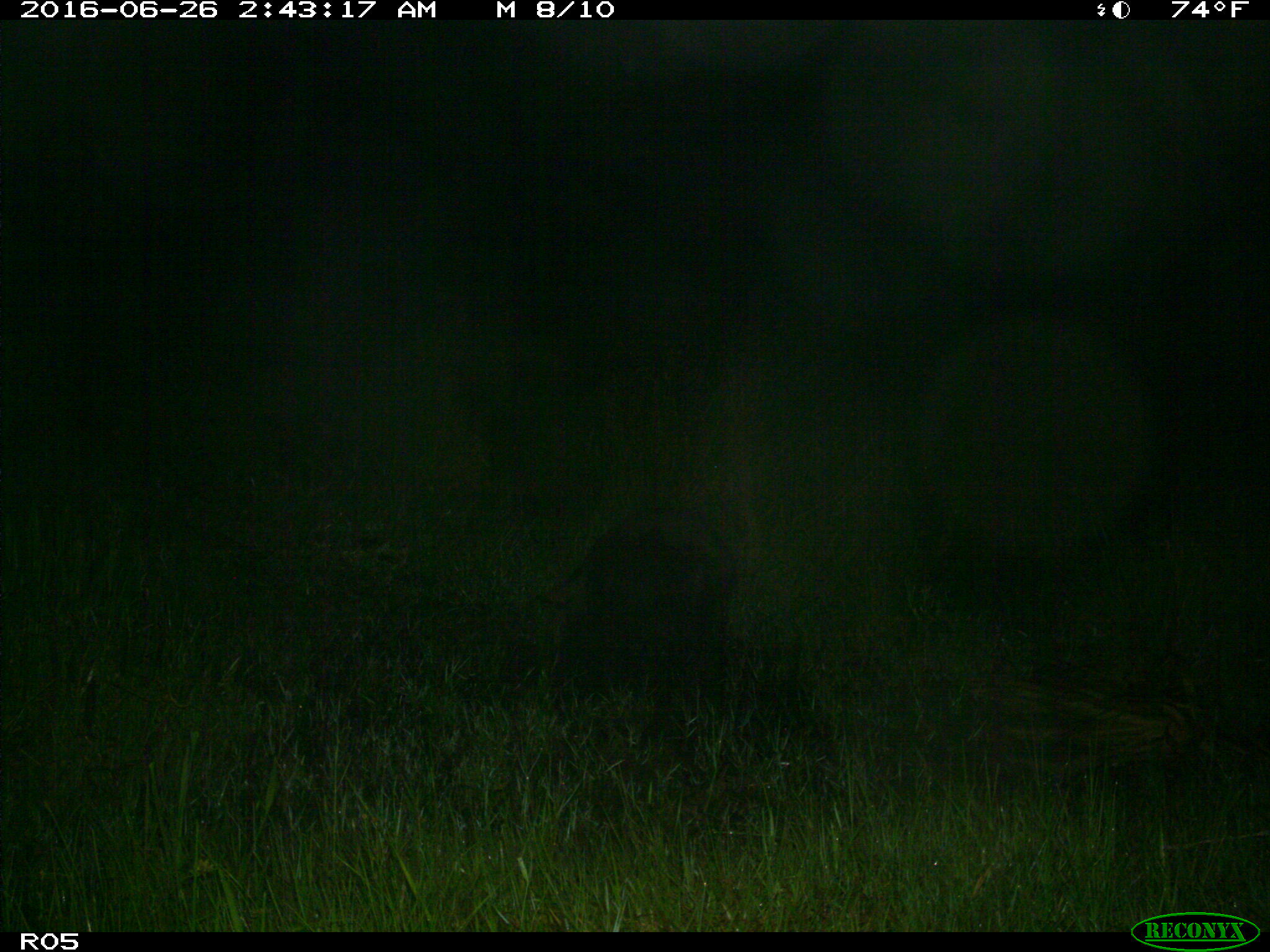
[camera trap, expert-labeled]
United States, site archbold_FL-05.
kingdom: Animalia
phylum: Chordata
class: Mammalia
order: Artiodactyla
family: Suidae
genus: Sus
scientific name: Sus scrofa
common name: wild boar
Sus scrofa (wild boar).